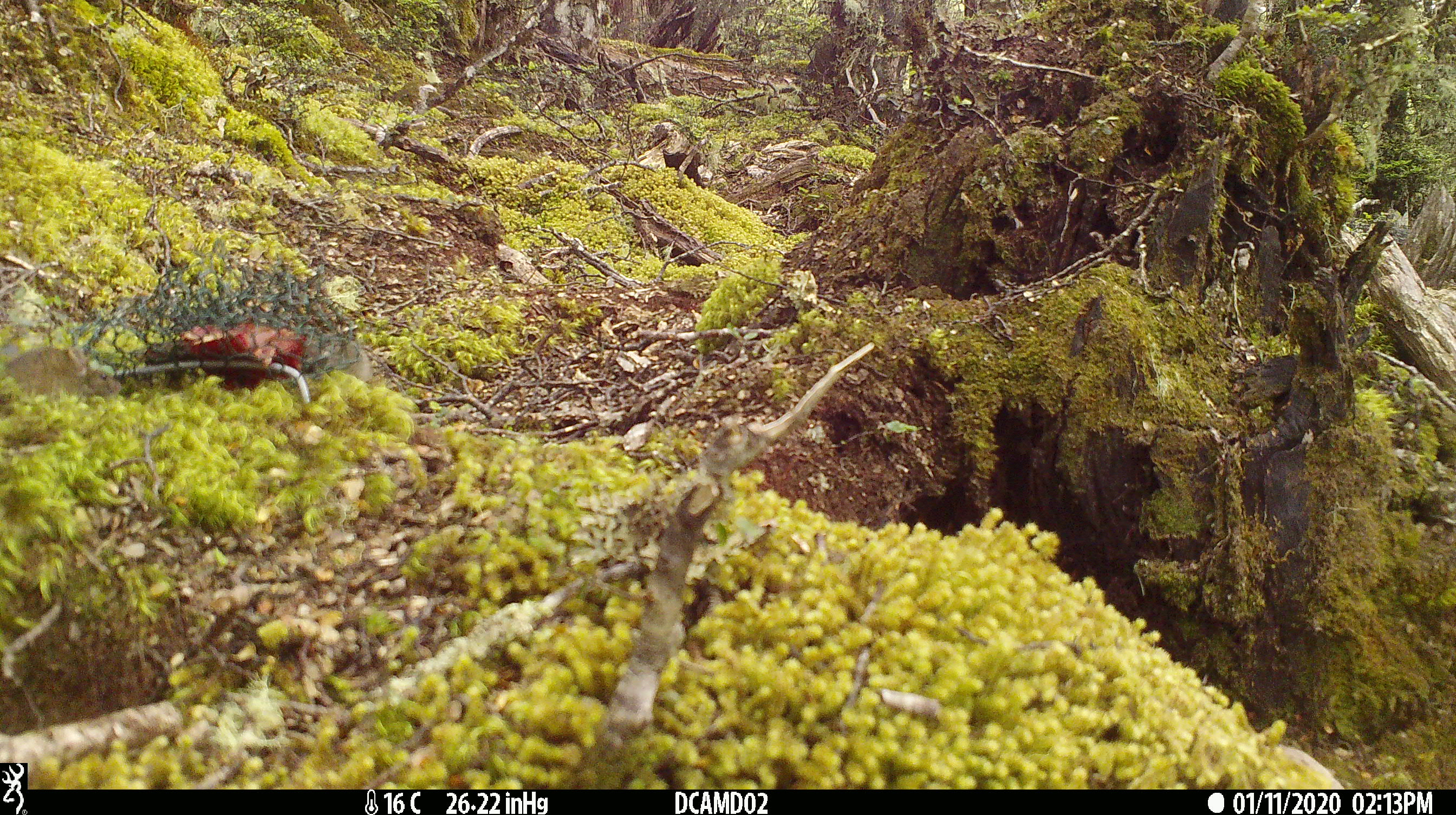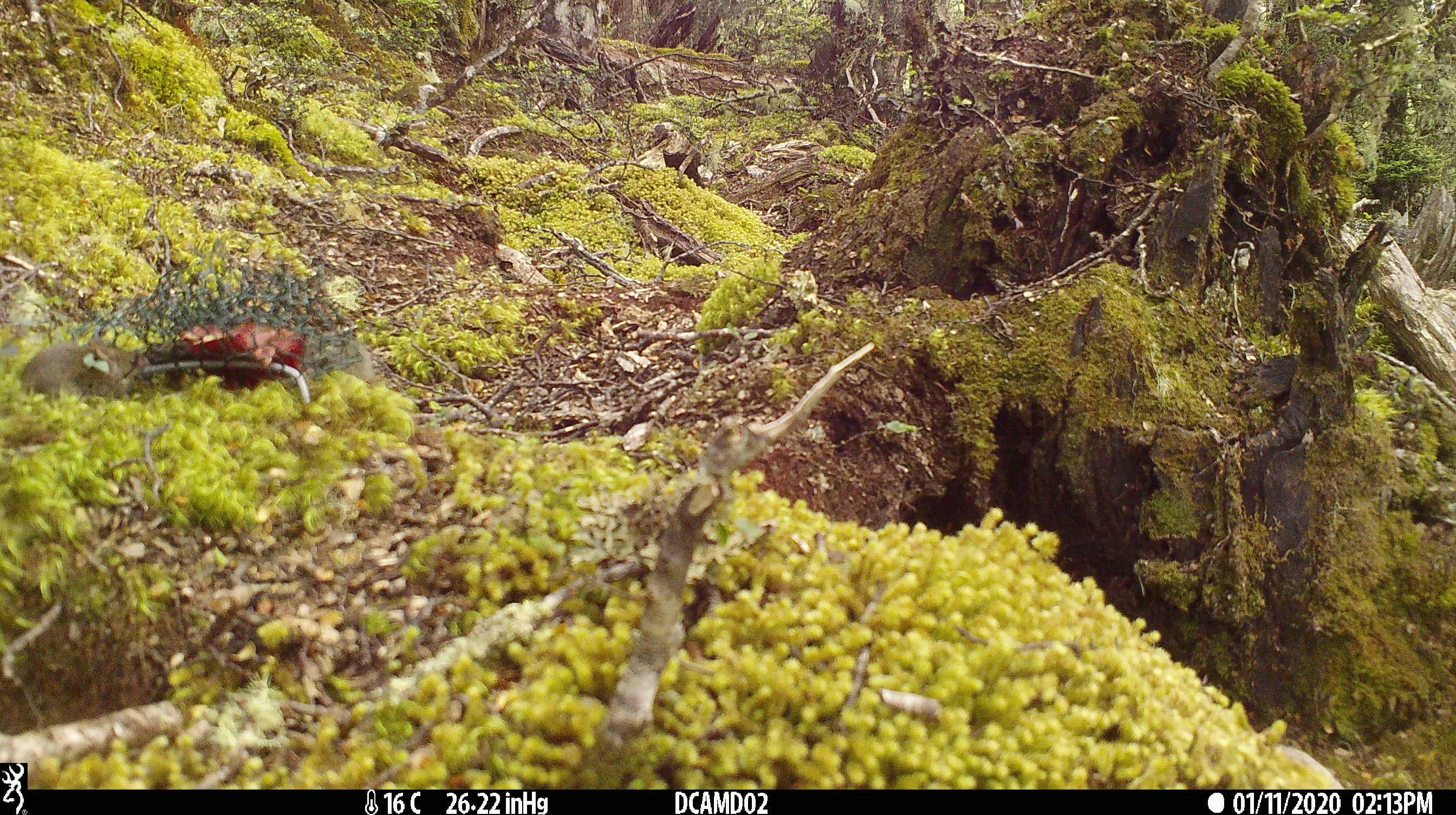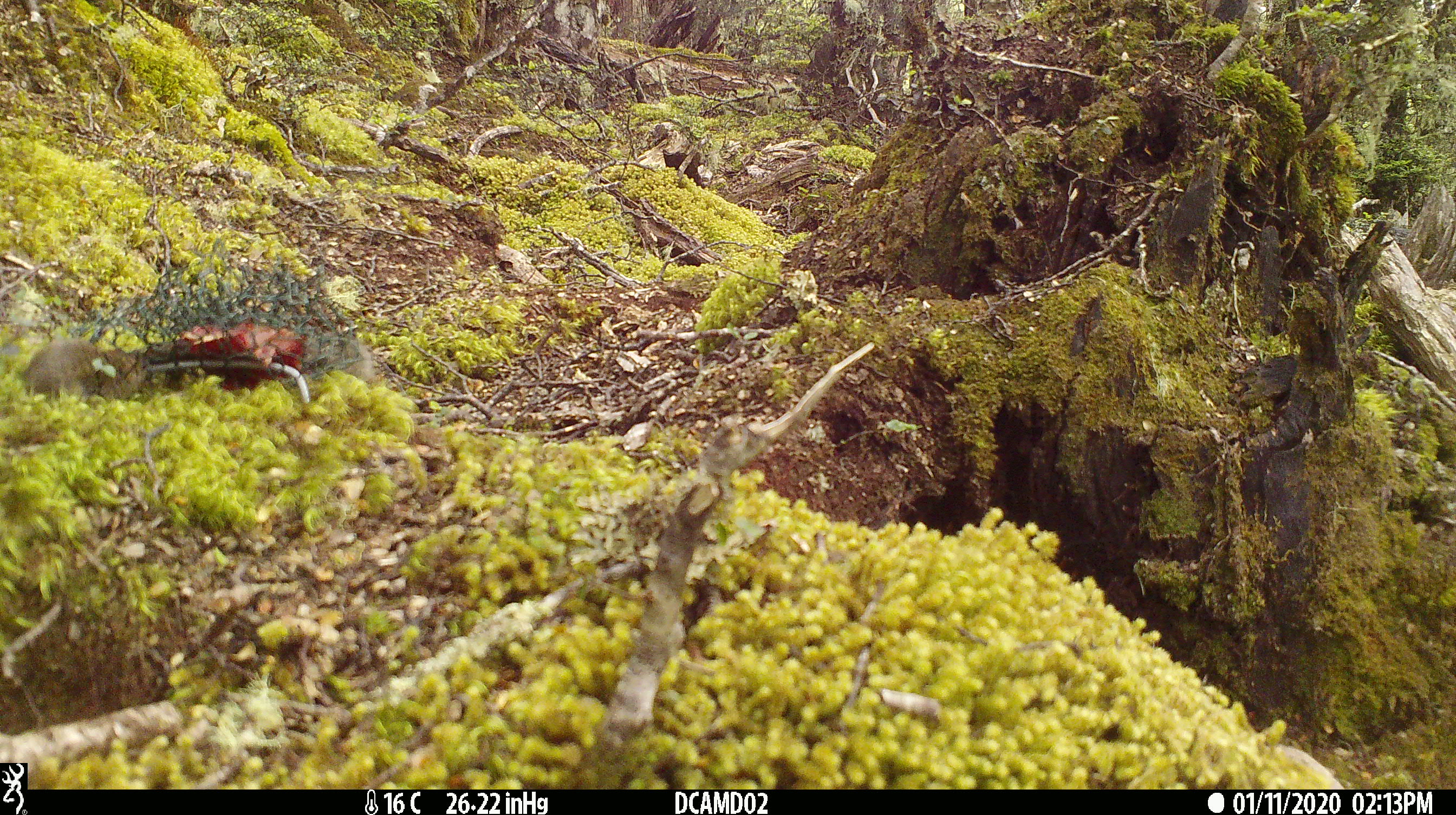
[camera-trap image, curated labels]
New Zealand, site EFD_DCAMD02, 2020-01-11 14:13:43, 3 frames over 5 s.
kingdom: Animalia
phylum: Chordata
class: Mammalia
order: Rodentia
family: Muridae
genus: Mus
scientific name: Mus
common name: mouse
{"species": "mouse (Mus)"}